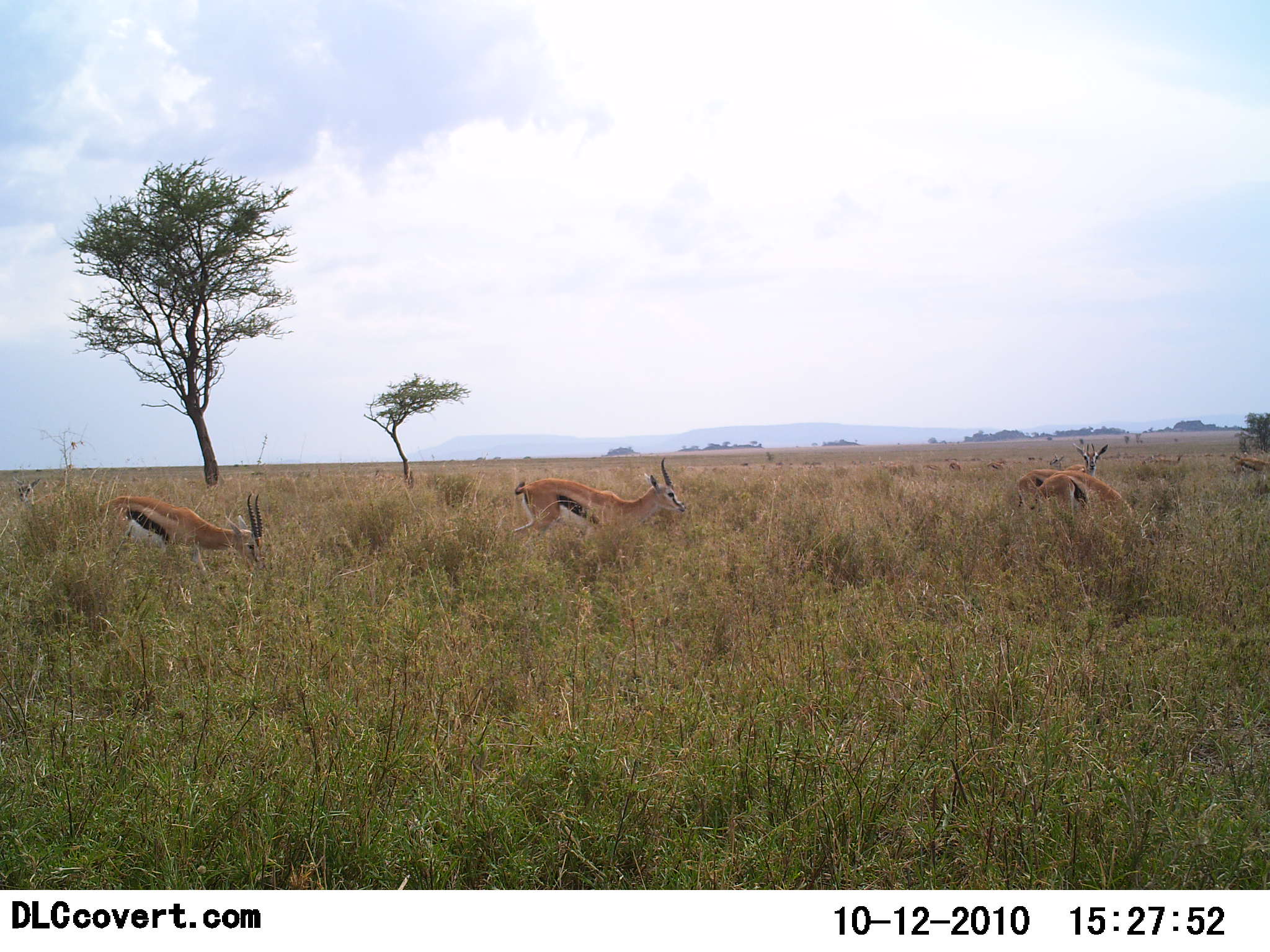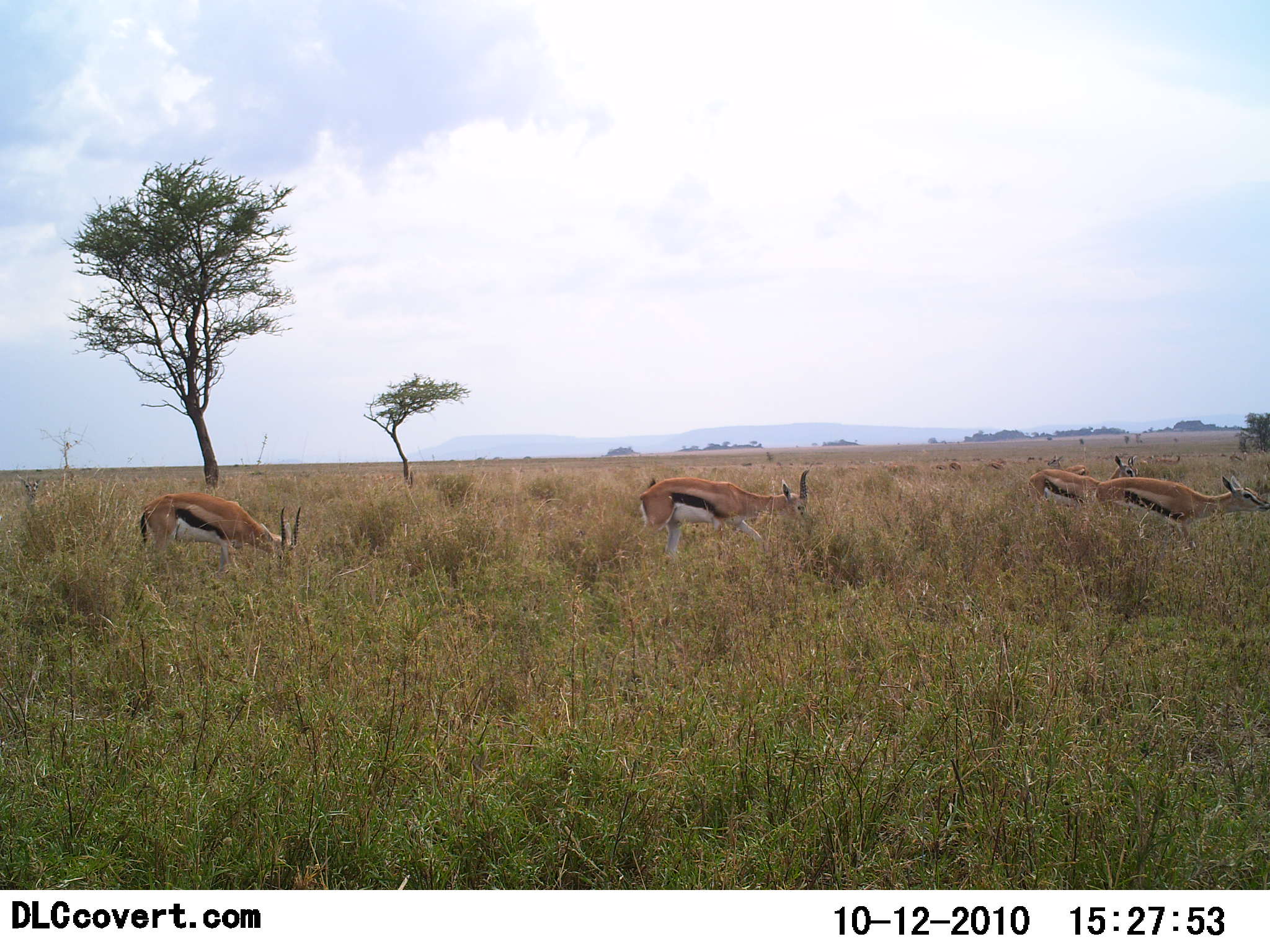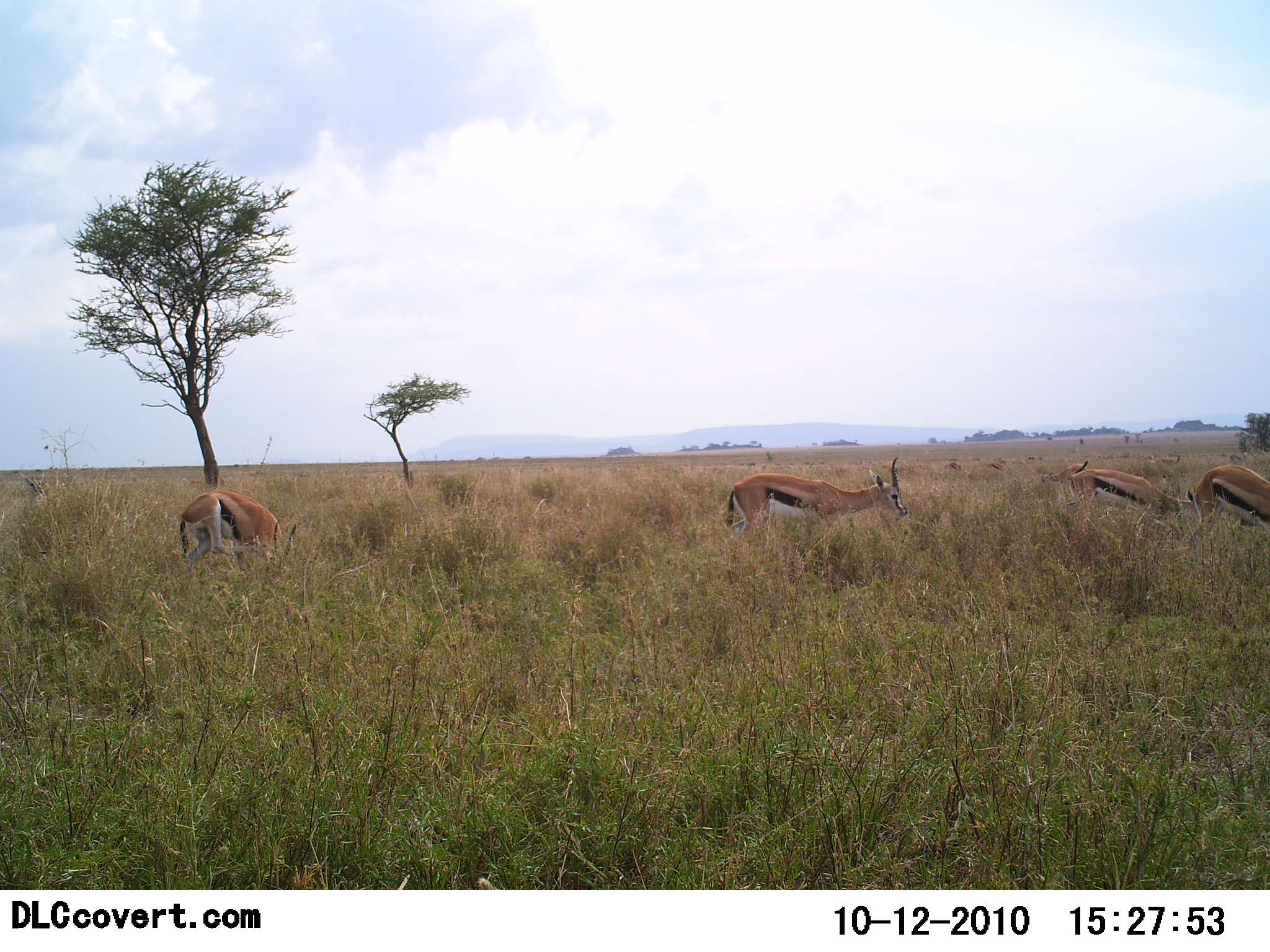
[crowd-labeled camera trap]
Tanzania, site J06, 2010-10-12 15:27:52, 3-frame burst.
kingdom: Animalia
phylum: Chordata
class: Mammalia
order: Artiodactyla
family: Bovidae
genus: Eudorcas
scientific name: Eudorcas thomsonii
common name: thomson's gazelle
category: gazellethomsons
Gazellethomsons (thomson's gazelle) (Eudorcas thomsonii), count 4. Behavior (volunteer vote fractions): standing 9%, resting 0%, moving 87%, interacting 0%. Young present (vote fraction): 0%. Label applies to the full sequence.